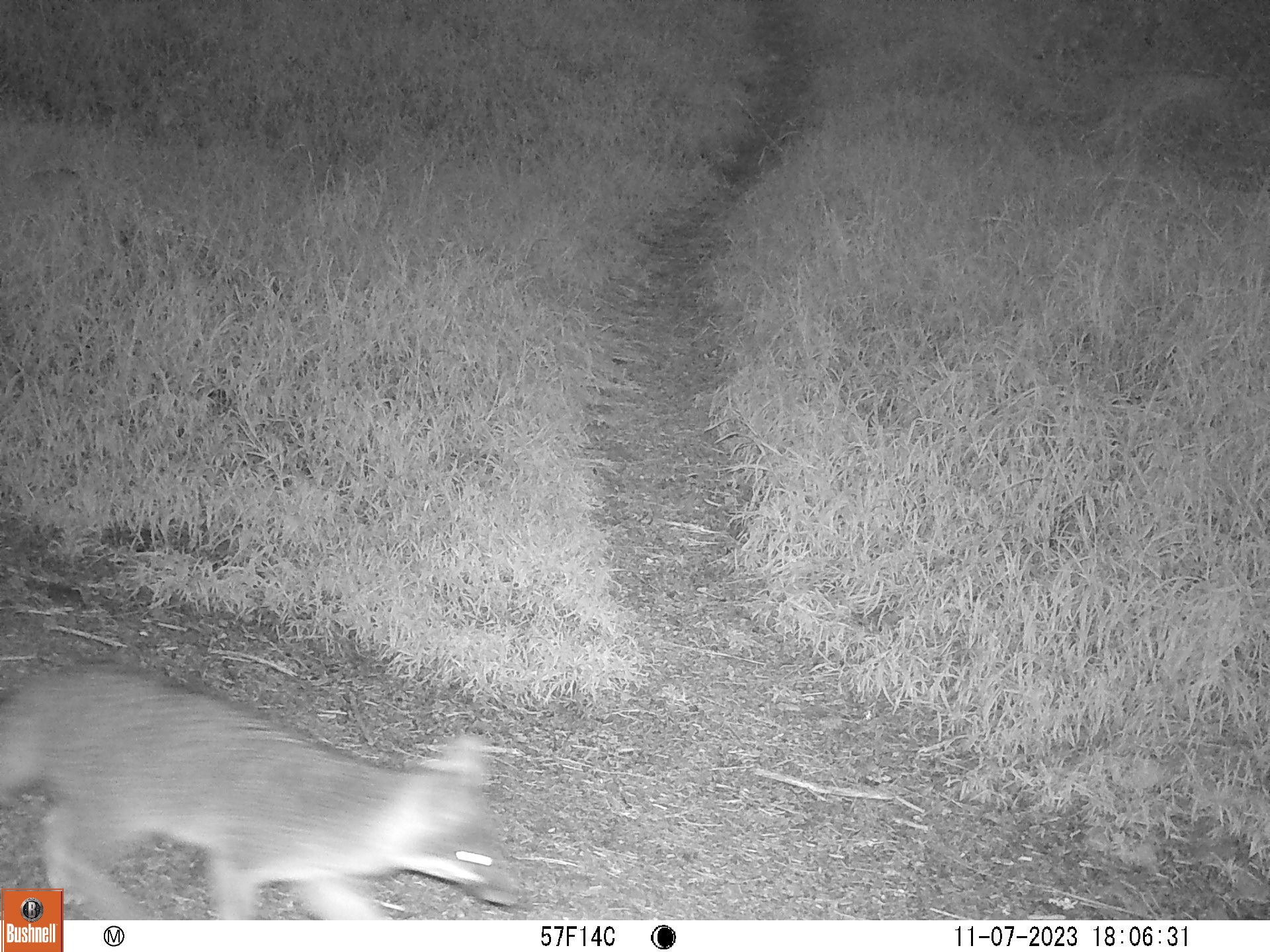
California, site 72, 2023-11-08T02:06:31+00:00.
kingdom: Animalia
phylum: Chordata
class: Mammalia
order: Carnivora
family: Canidae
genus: Urocyon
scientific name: Urocyon cinereoargenteus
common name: gray fox